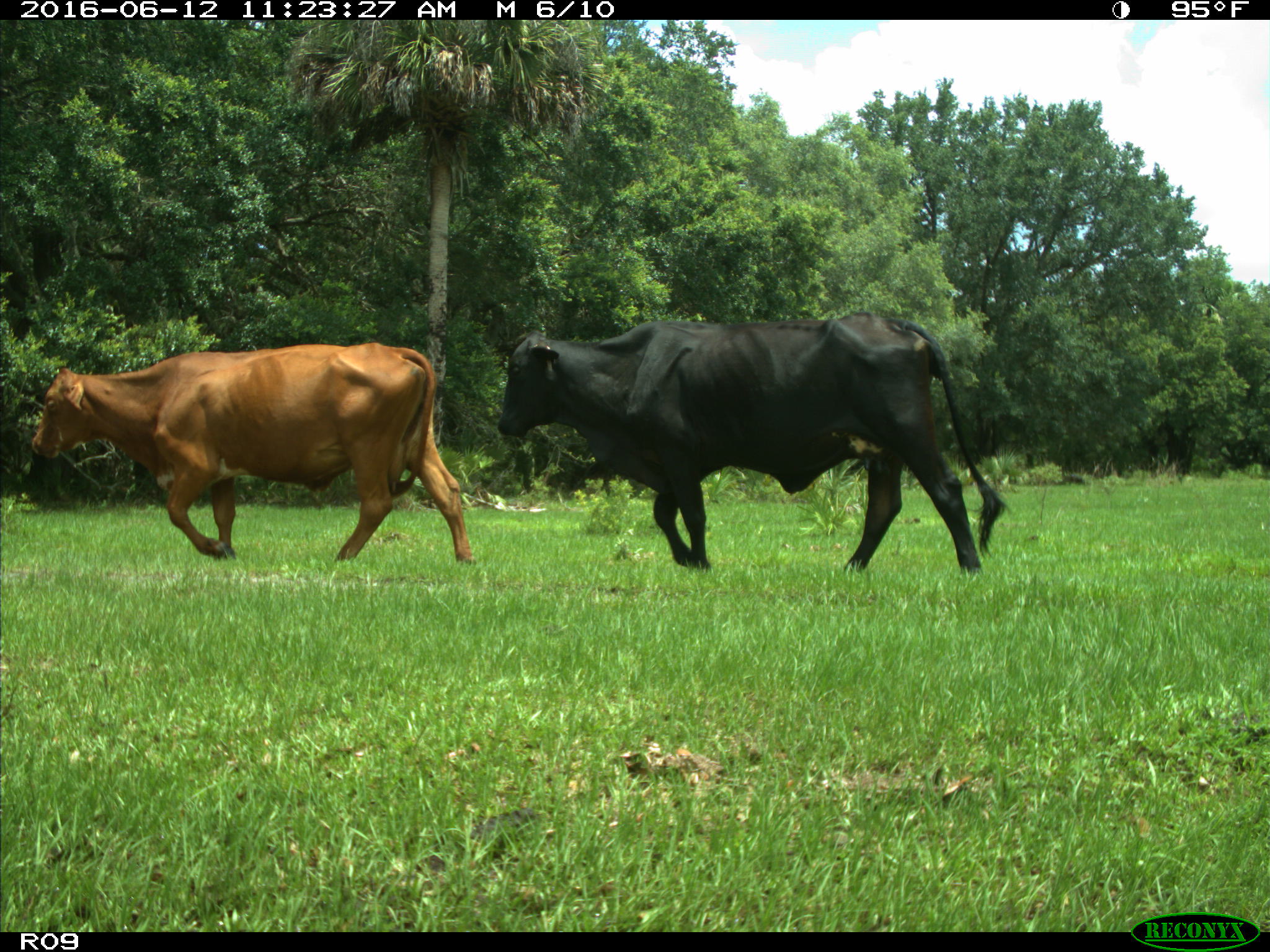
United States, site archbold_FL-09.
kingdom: Animalia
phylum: Chordata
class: Mammalia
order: Artiodactyla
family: Bovidae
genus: Bos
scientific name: Bos taurus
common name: domestic cow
Bos taurus (domestic cow).